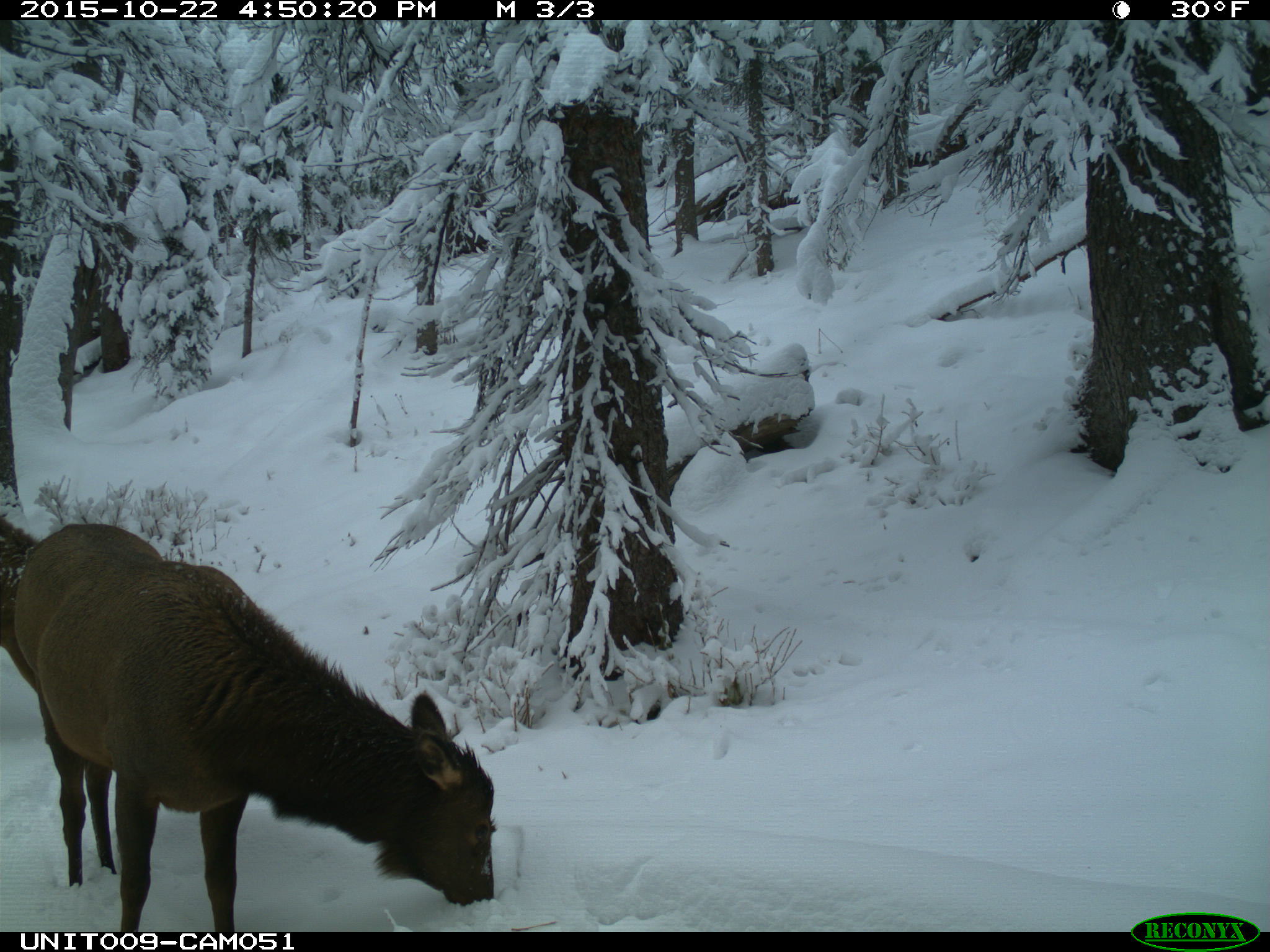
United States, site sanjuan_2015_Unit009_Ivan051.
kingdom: Animalia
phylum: Chordata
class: Mammalia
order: Artiodactyla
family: Cervidae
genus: Cervus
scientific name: Cervus elaphus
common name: red deer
Cervus elaphus (red deer).